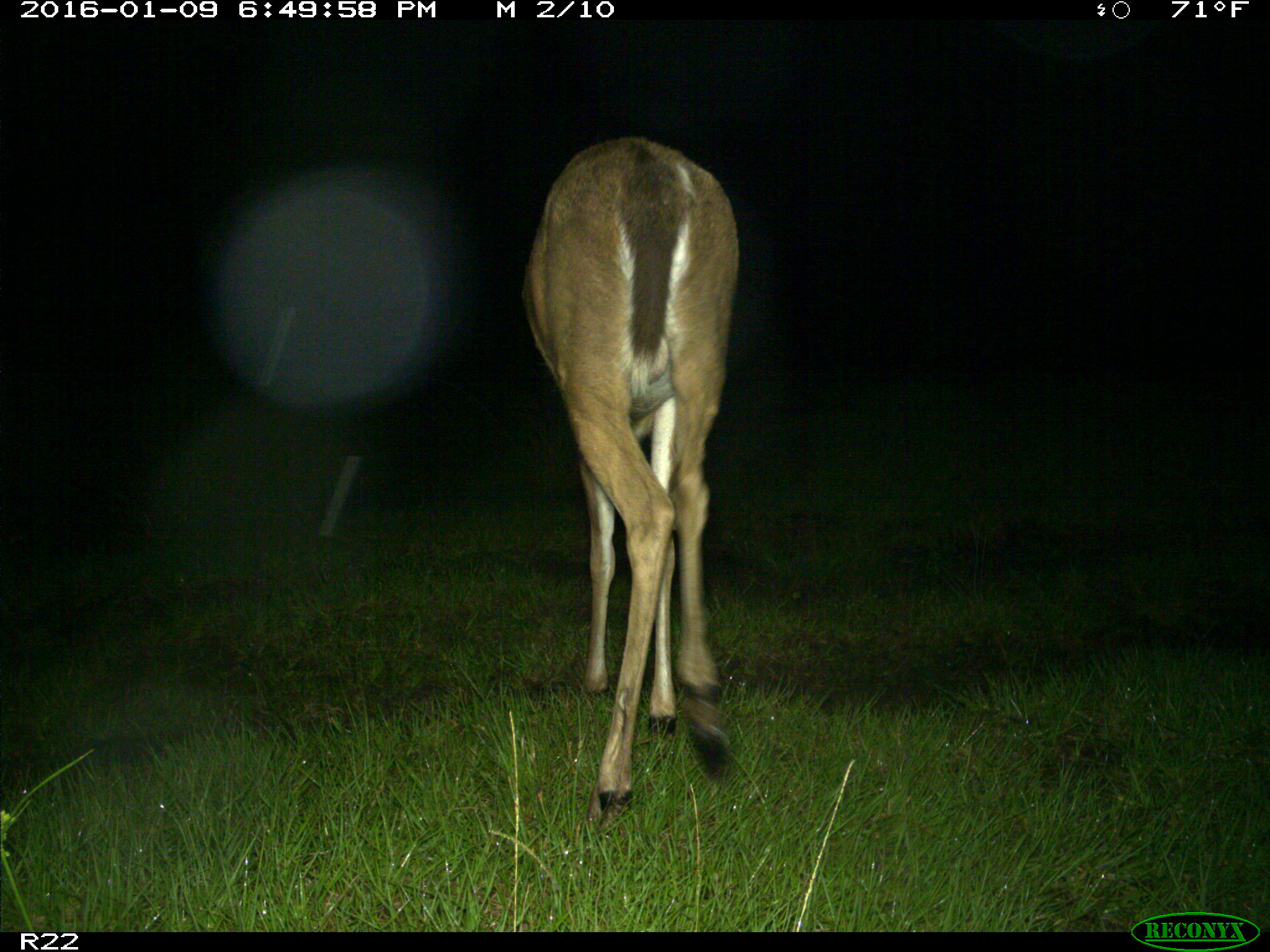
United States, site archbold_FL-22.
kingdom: Animalia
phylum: Chordata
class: Mammalia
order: Artiodactyla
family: Cervidae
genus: Odocoileus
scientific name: Odocoileus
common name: deer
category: unidentified deer